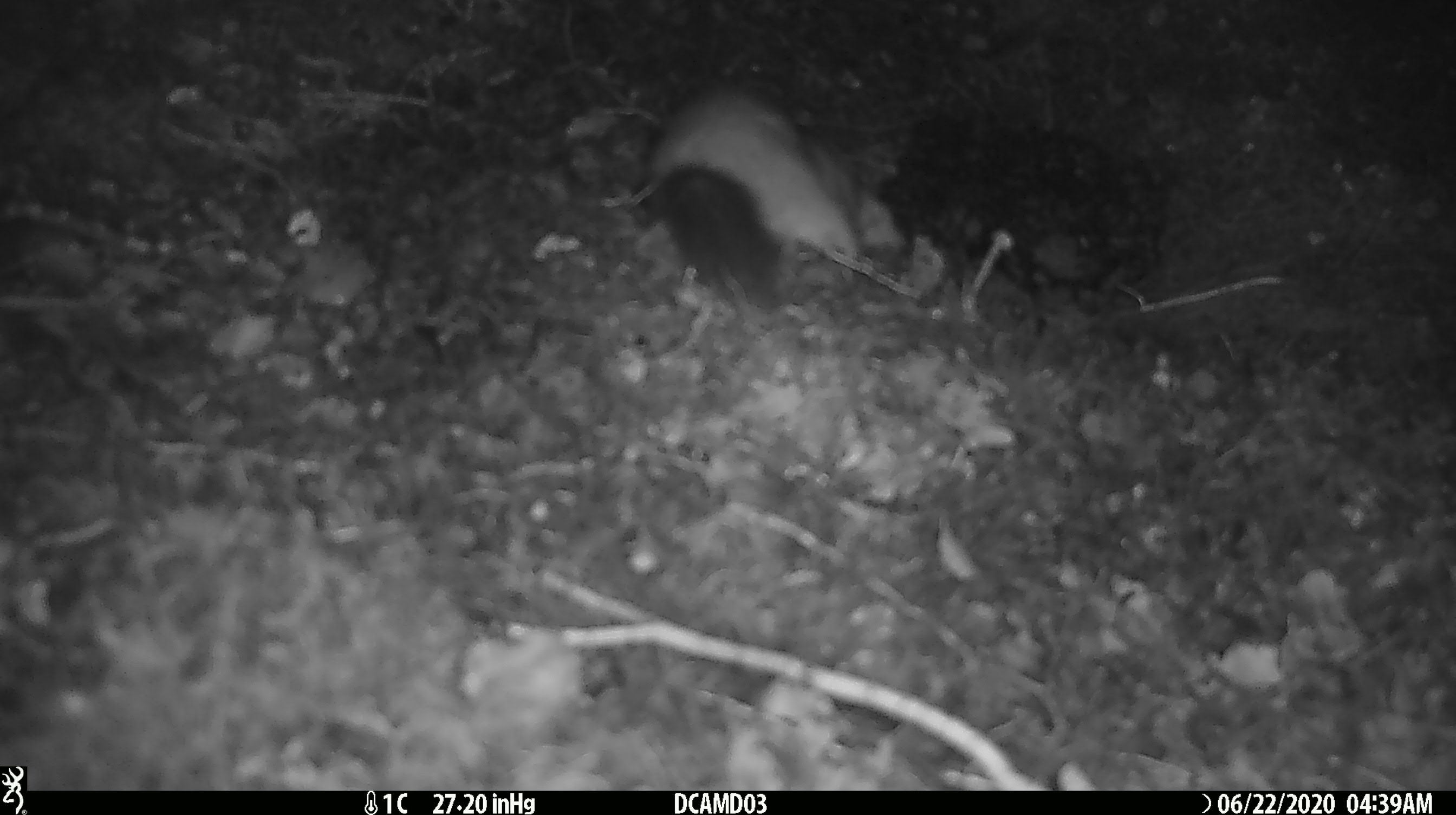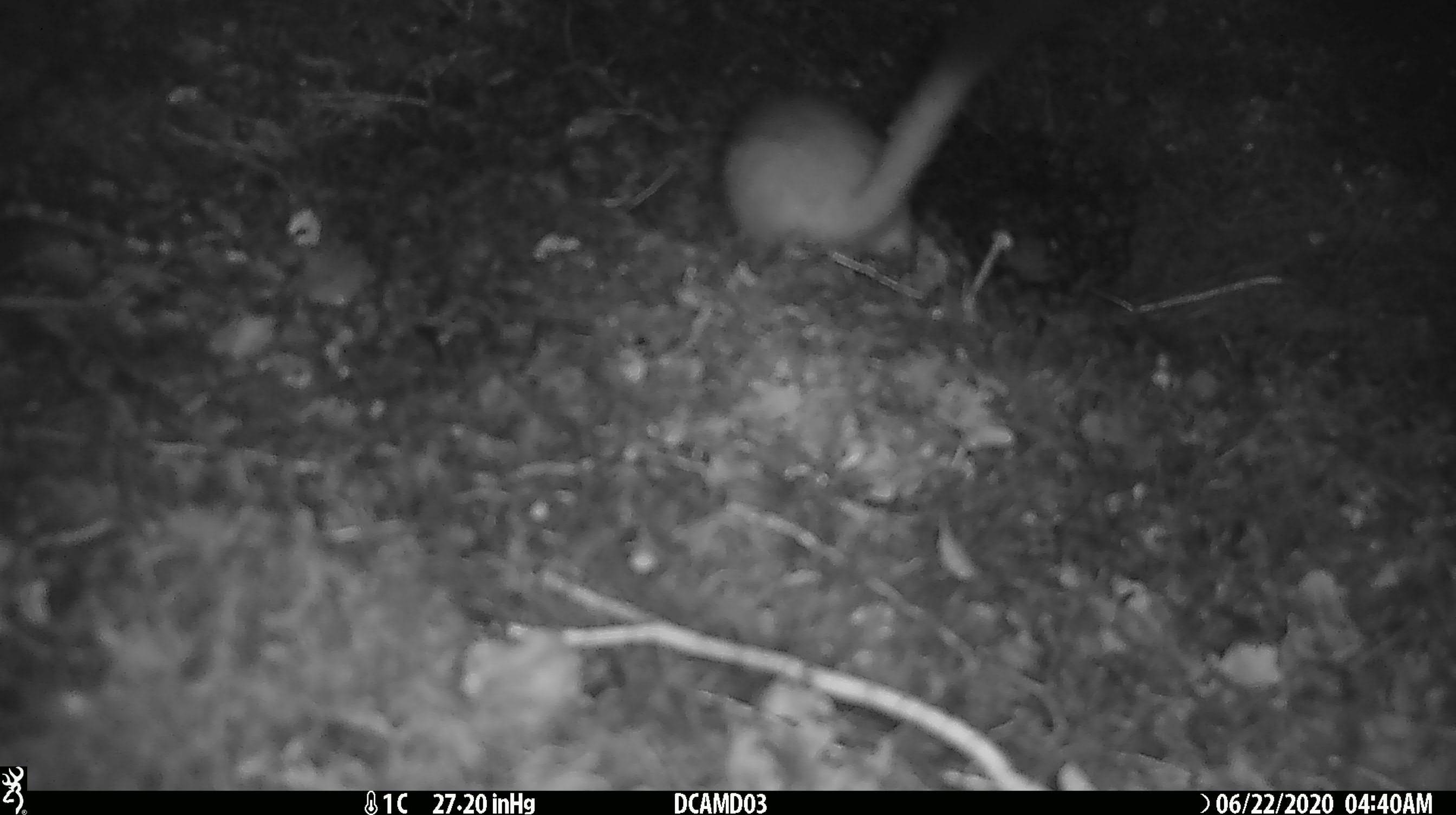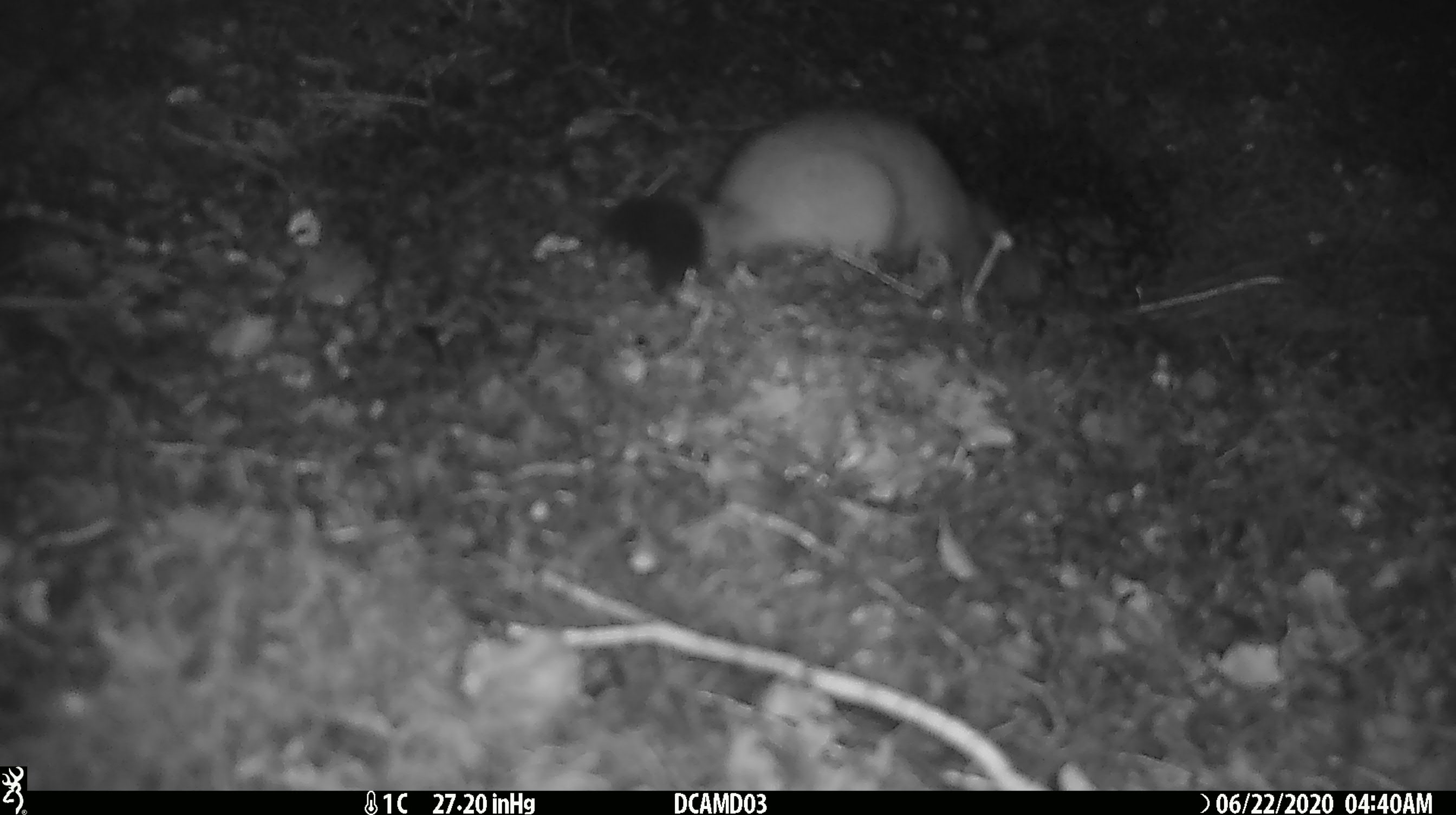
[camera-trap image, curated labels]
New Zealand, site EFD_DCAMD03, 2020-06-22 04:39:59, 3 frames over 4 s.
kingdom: Animalia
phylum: Chordata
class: Mammalia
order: Carnivora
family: Mustelidae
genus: Mustela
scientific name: Mustela erminea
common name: stoat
Stoat (Mustela erminea).